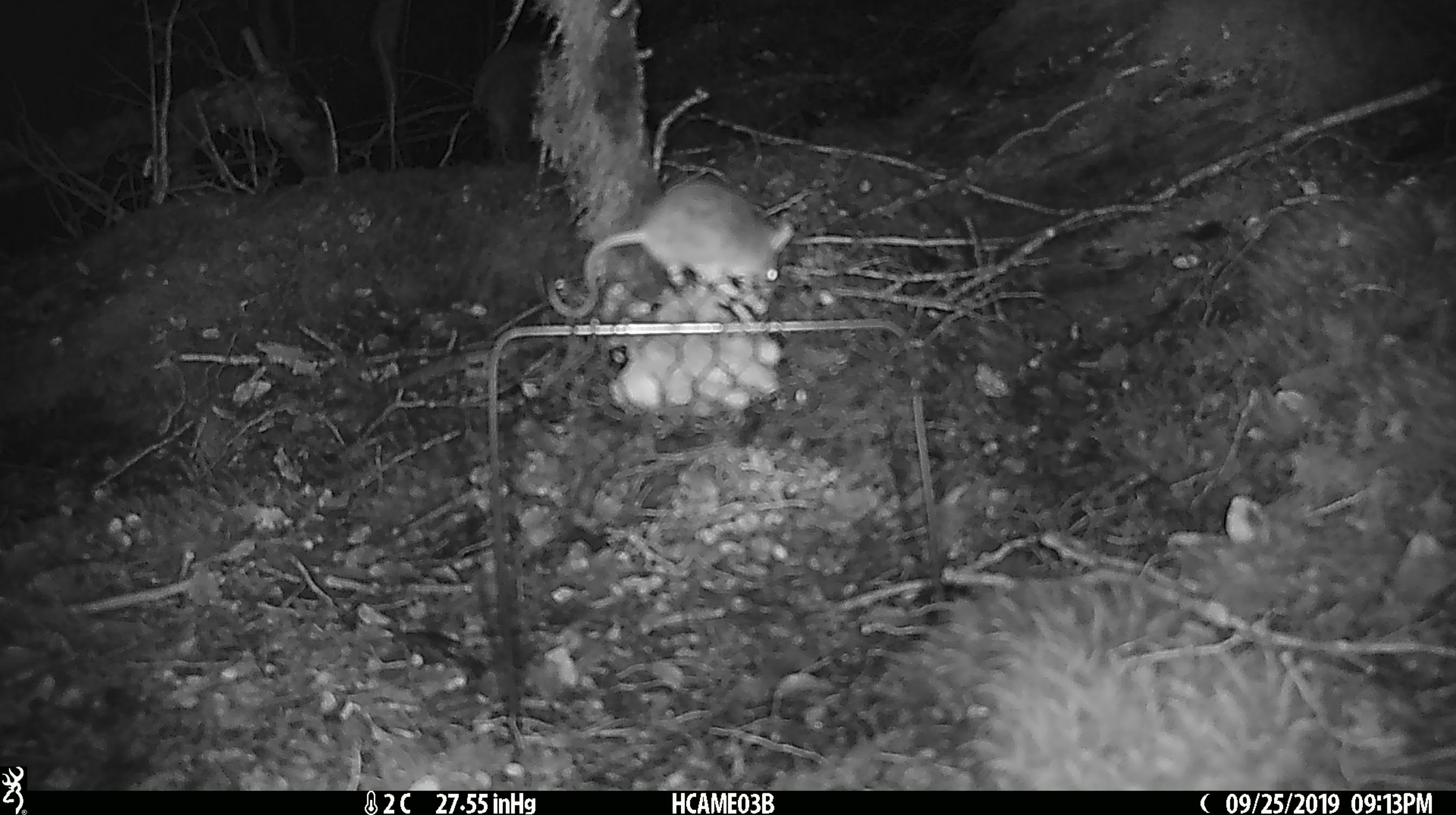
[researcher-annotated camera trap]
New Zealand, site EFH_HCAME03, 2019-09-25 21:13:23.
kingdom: Animalia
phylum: Chordata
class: Mammalia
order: Rodentia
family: Muridae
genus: Mus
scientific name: Mus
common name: mouse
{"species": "mouse (Mus)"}